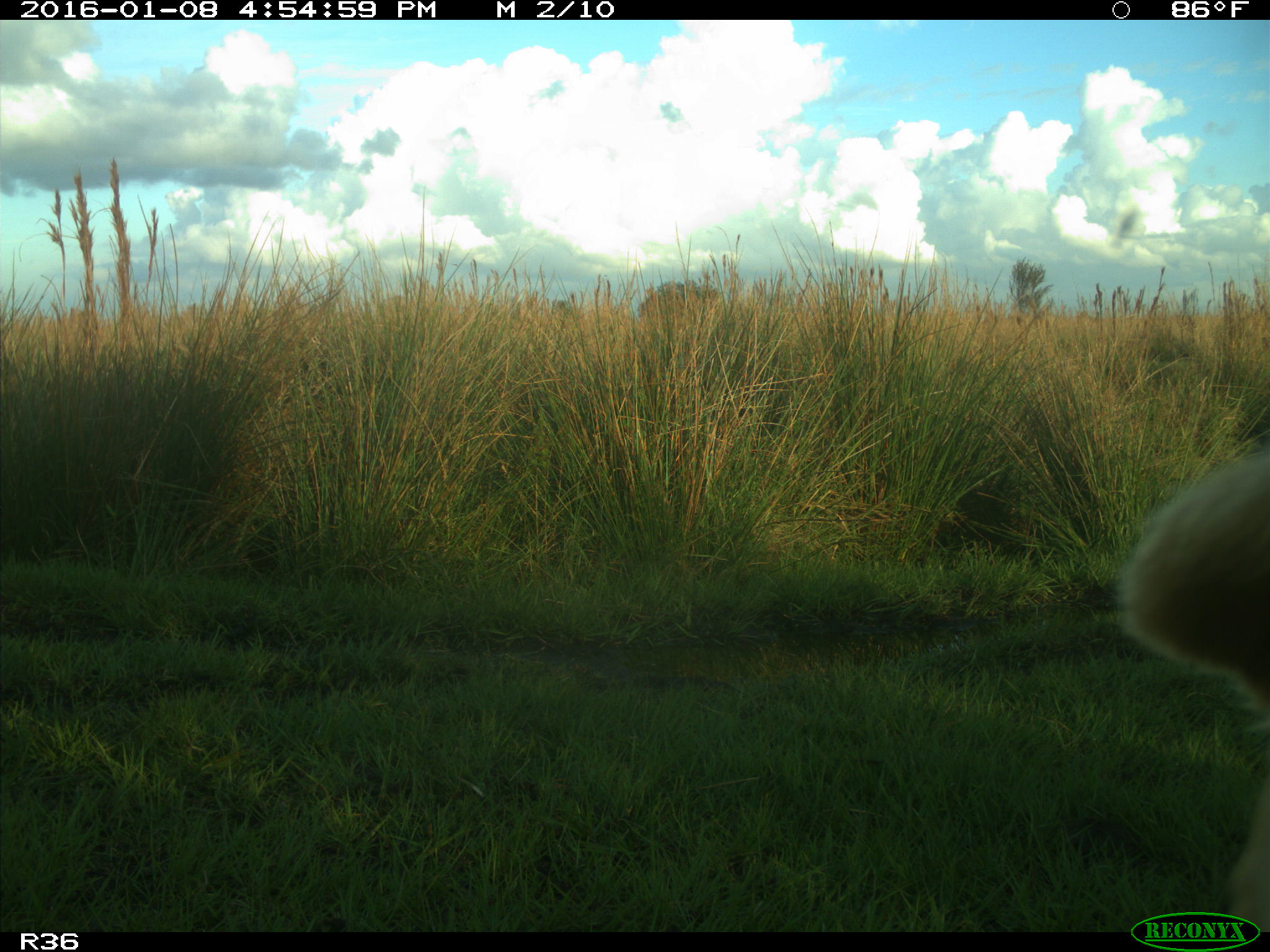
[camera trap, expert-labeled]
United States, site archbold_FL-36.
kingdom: Animalia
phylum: Chordata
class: Mammalia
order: Artiodactyla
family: Bovidae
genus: Bos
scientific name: Bos taurus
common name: domestic cow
Bos taurus (domestic cow).